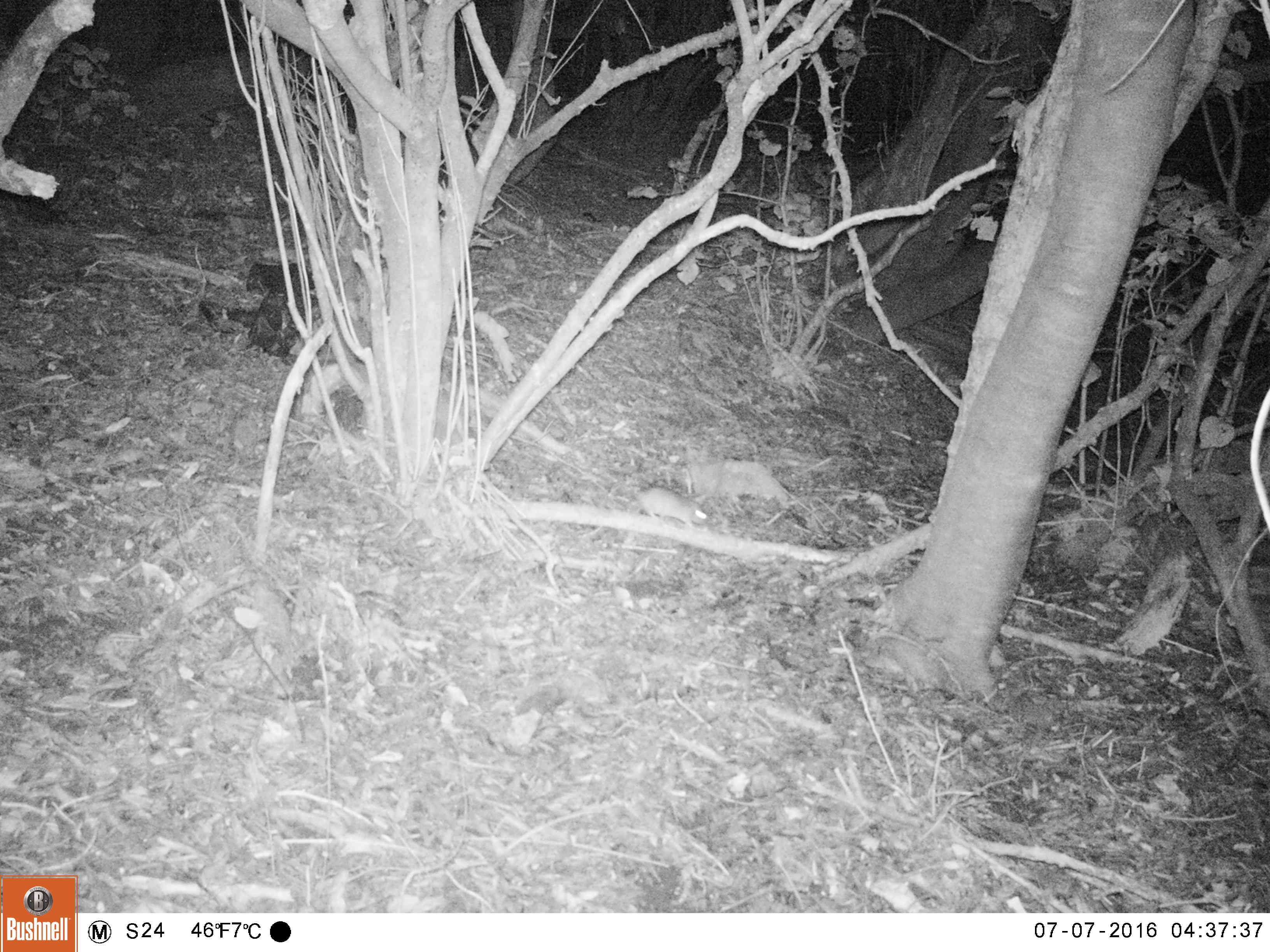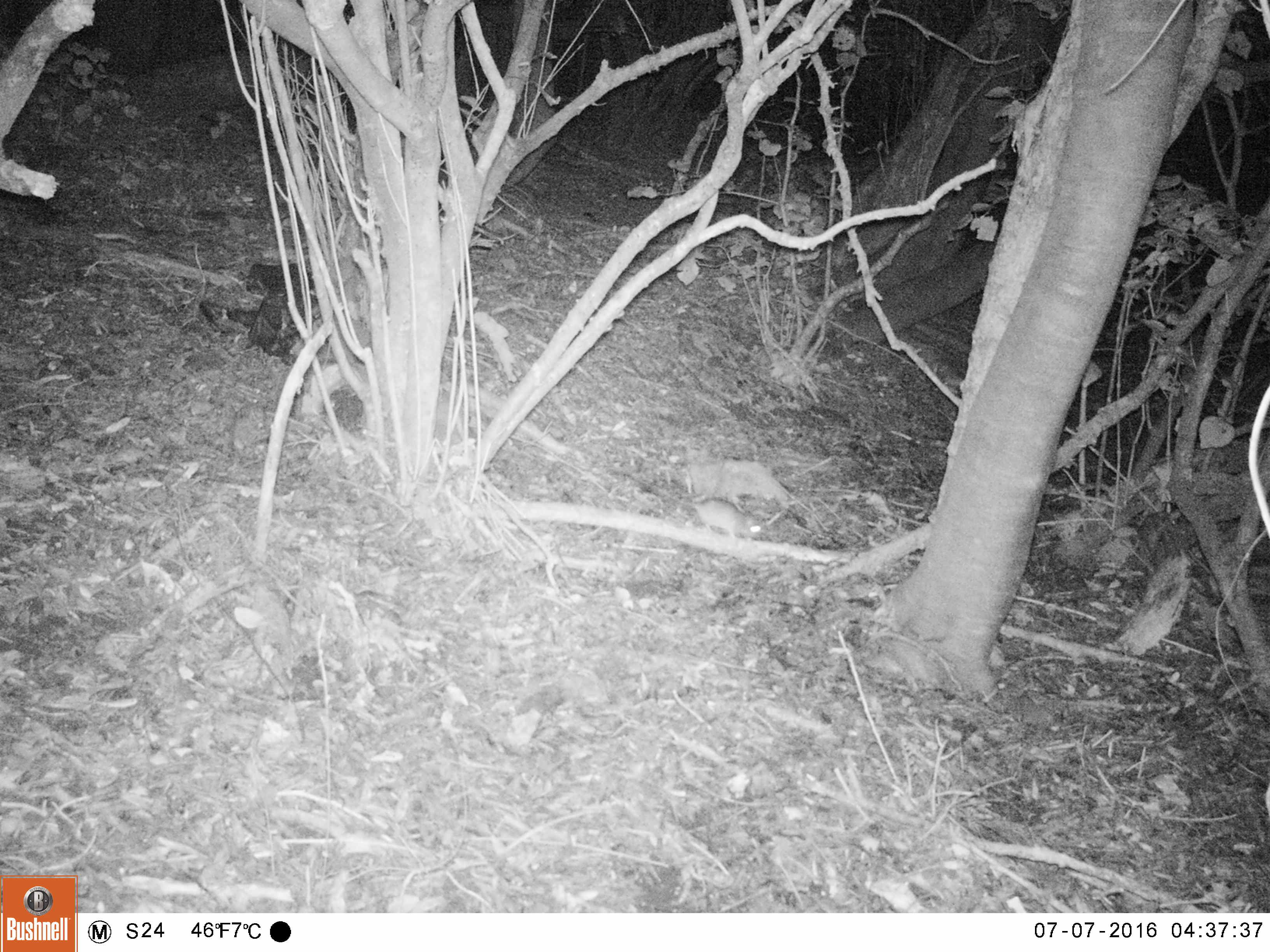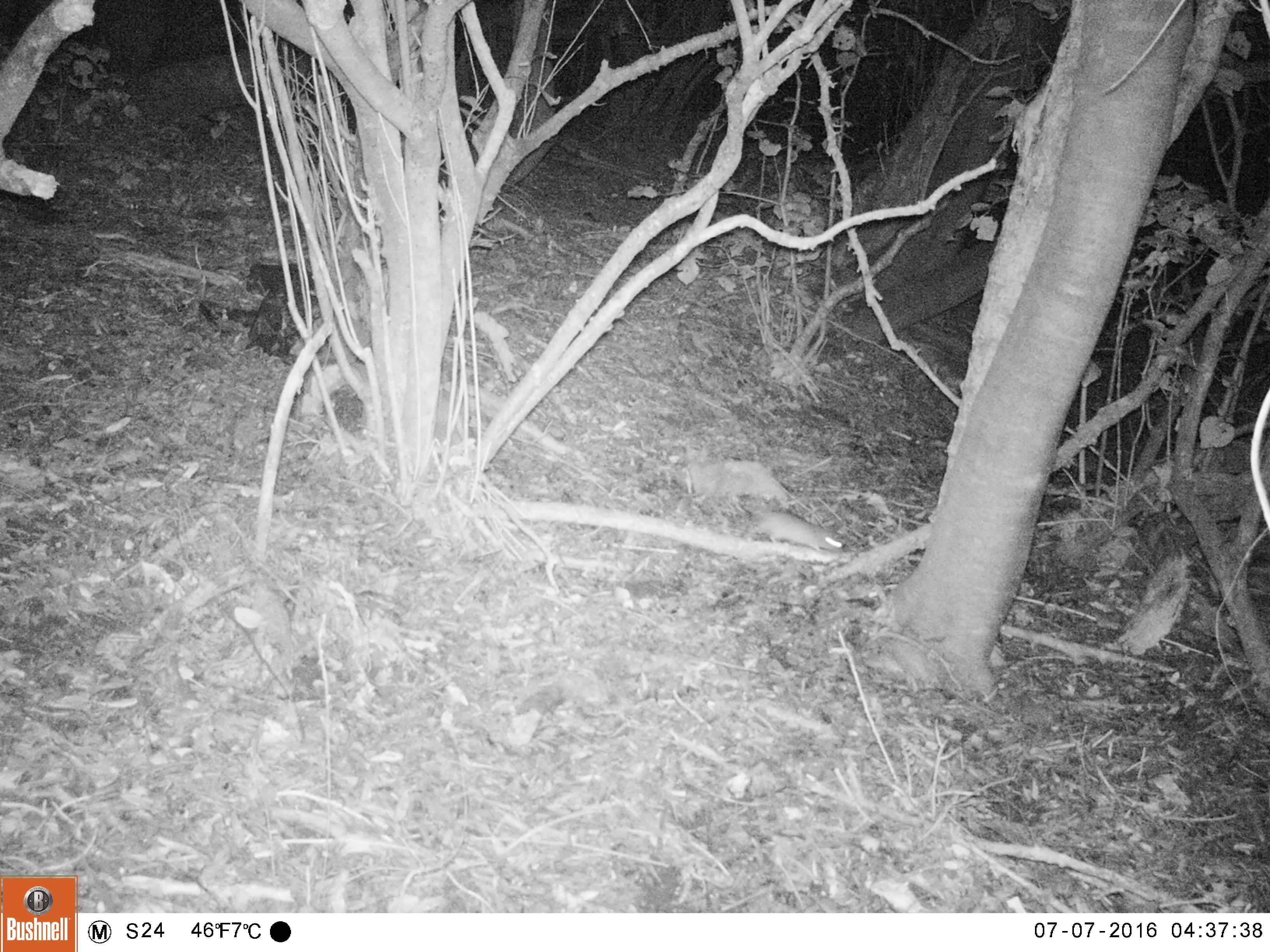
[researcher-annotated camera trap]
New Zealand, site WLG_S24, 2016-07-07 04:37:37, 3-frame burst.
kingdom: Animalia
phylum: Chordata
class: Mammalia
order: Rodentia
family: Muridae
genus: Rattus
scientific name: Rattus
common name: rat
Rat (Rattus).